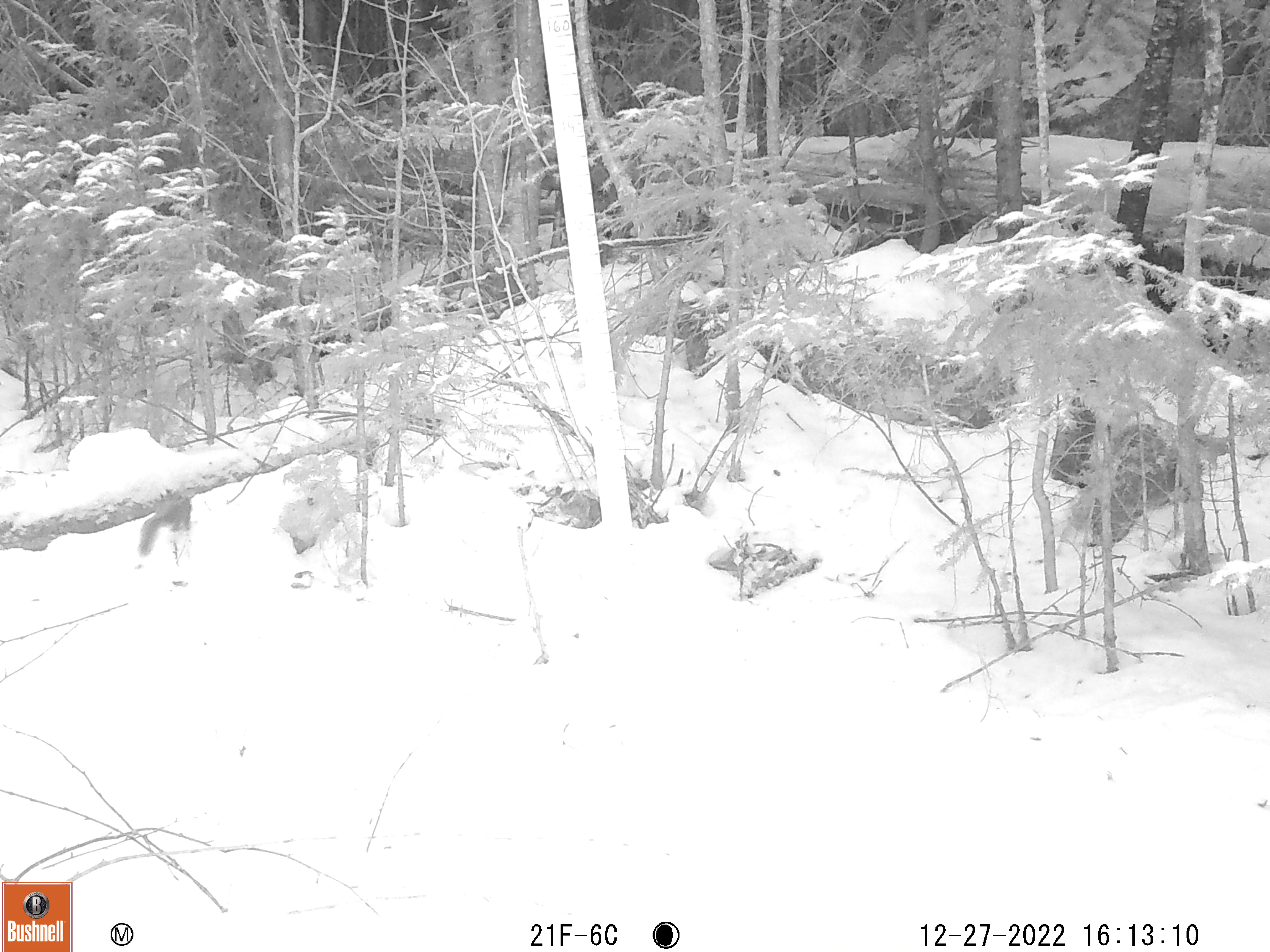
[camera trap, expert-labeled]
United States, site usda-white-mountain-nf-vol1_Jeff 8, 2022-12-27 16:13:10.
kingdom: Animalia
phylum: Chordata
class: Mammalia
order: Rodentia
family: Sciuridae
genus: Tamiasciurus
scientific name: Tamiasciurus hudsonicus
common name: red squirrel